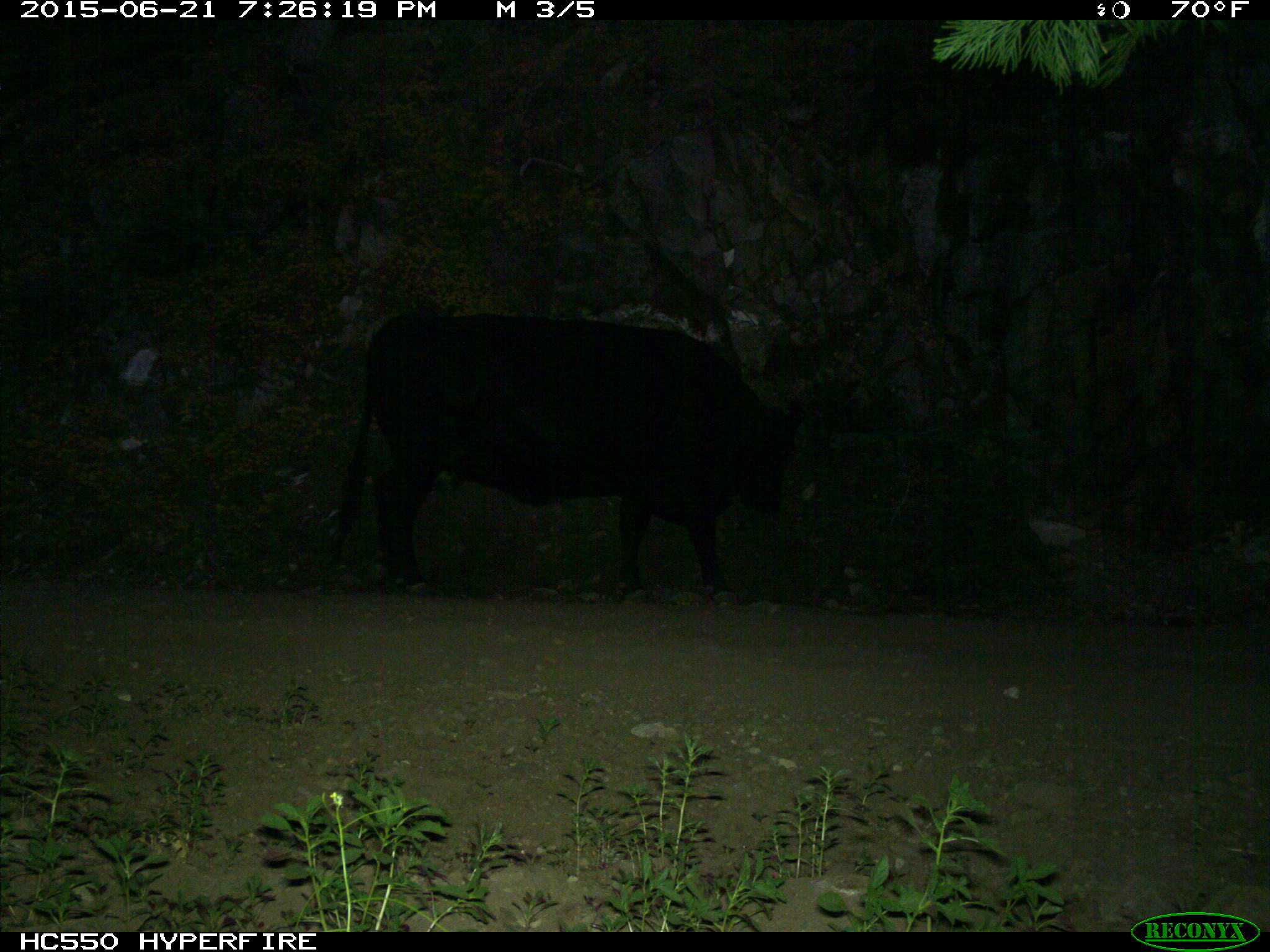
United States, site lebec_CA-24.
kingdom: Animalia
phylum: Chordata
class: Mammalia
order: Artiodactyla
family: Bovidae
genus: Bos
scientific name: Bos taurus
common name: domestic cow